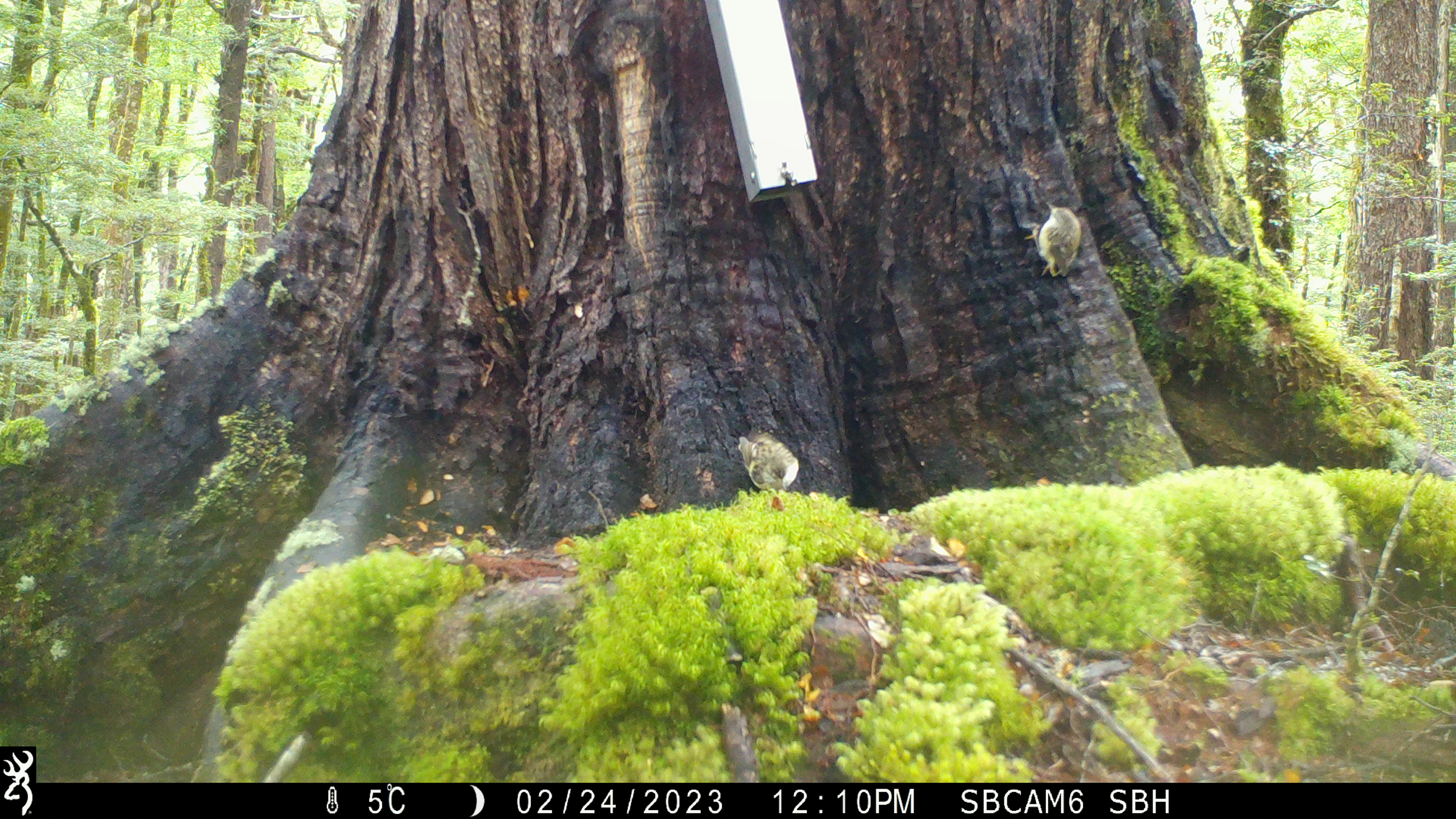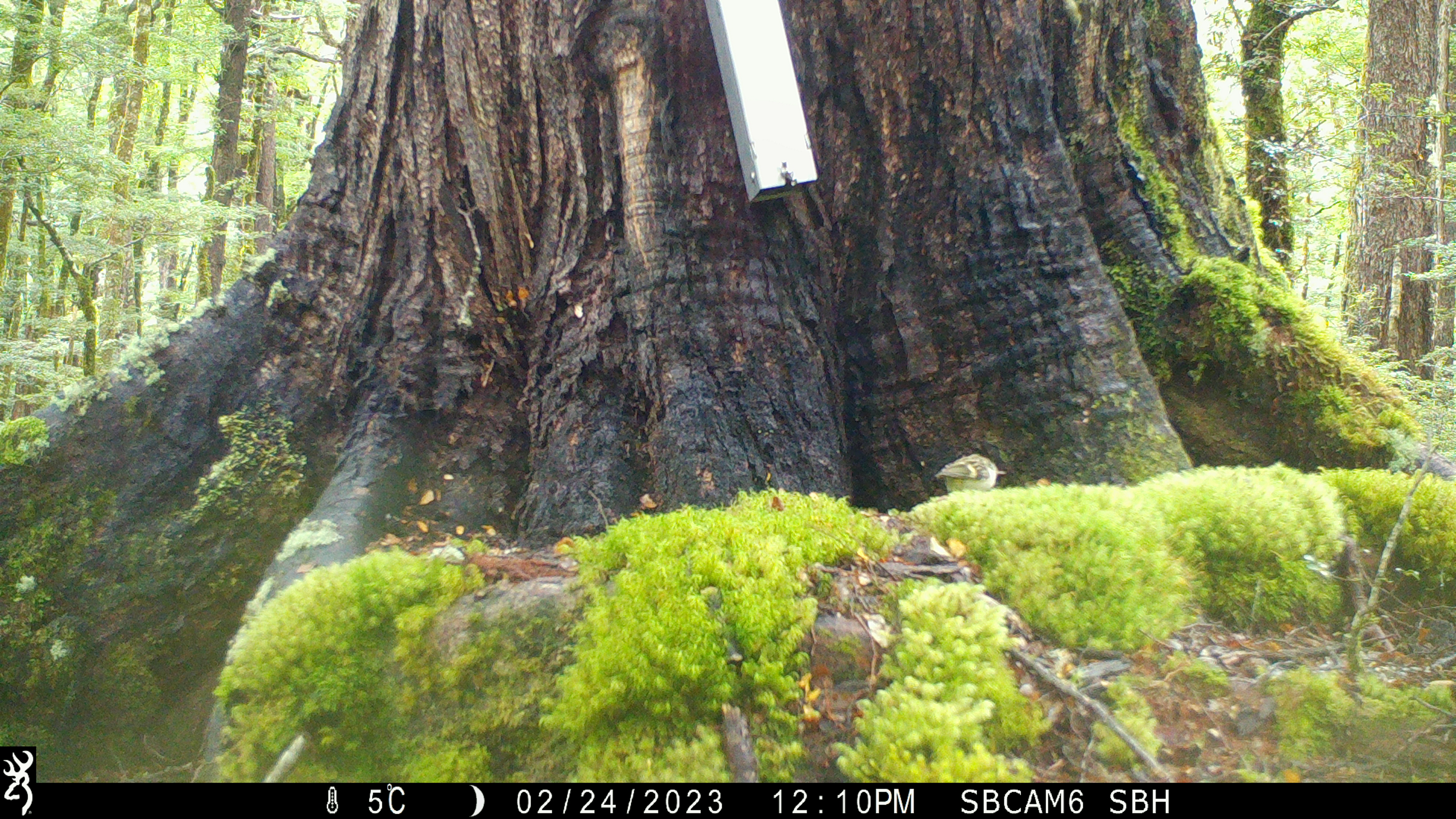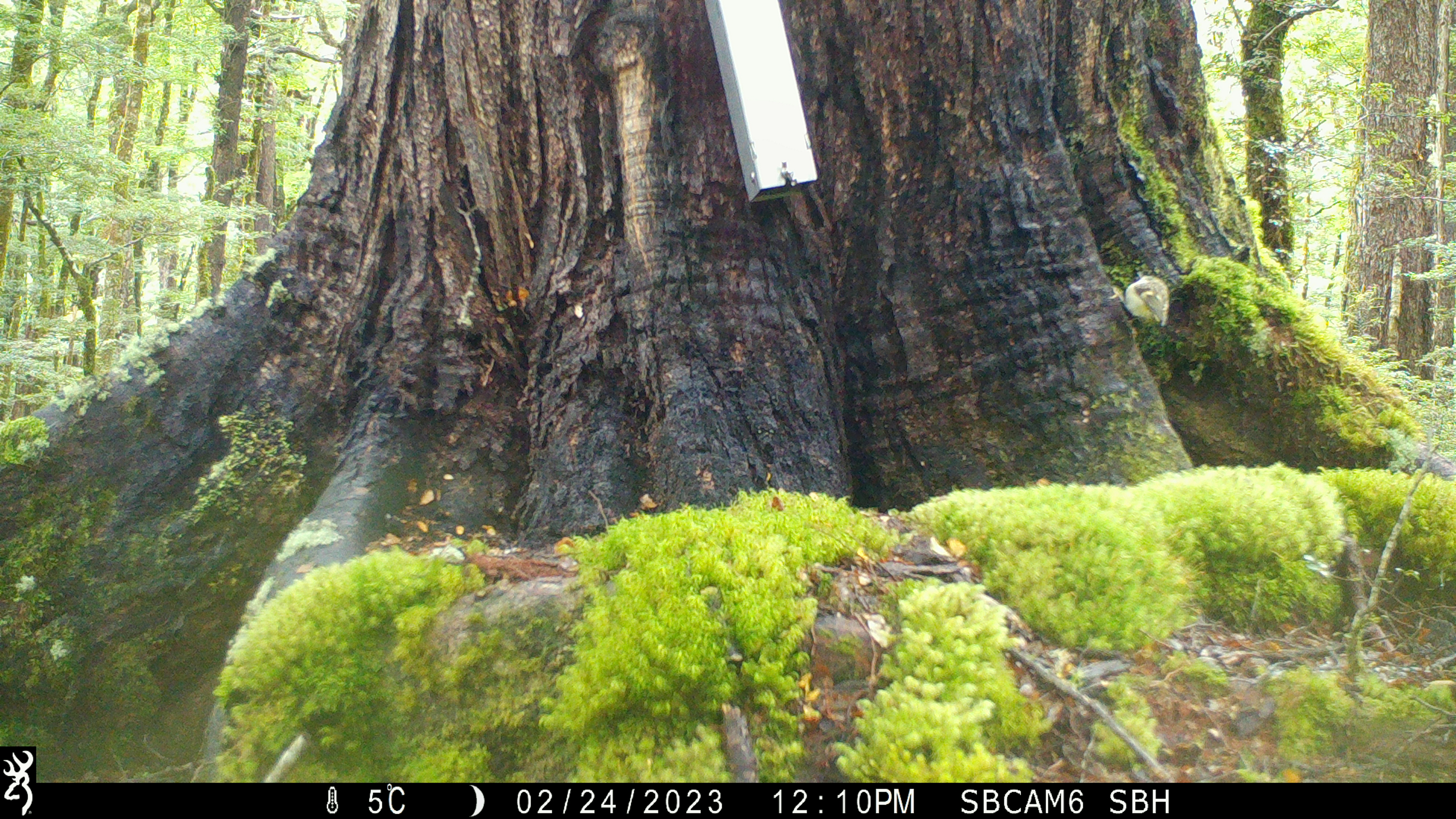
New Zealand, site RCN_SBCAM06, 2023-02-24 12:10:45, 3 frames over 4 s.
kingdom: Animalia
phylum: Chordata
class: Aves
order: Passeriformes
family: Acanthisittidae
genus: Acanthisitta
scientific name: Acanthisitta chloris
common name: rifleman